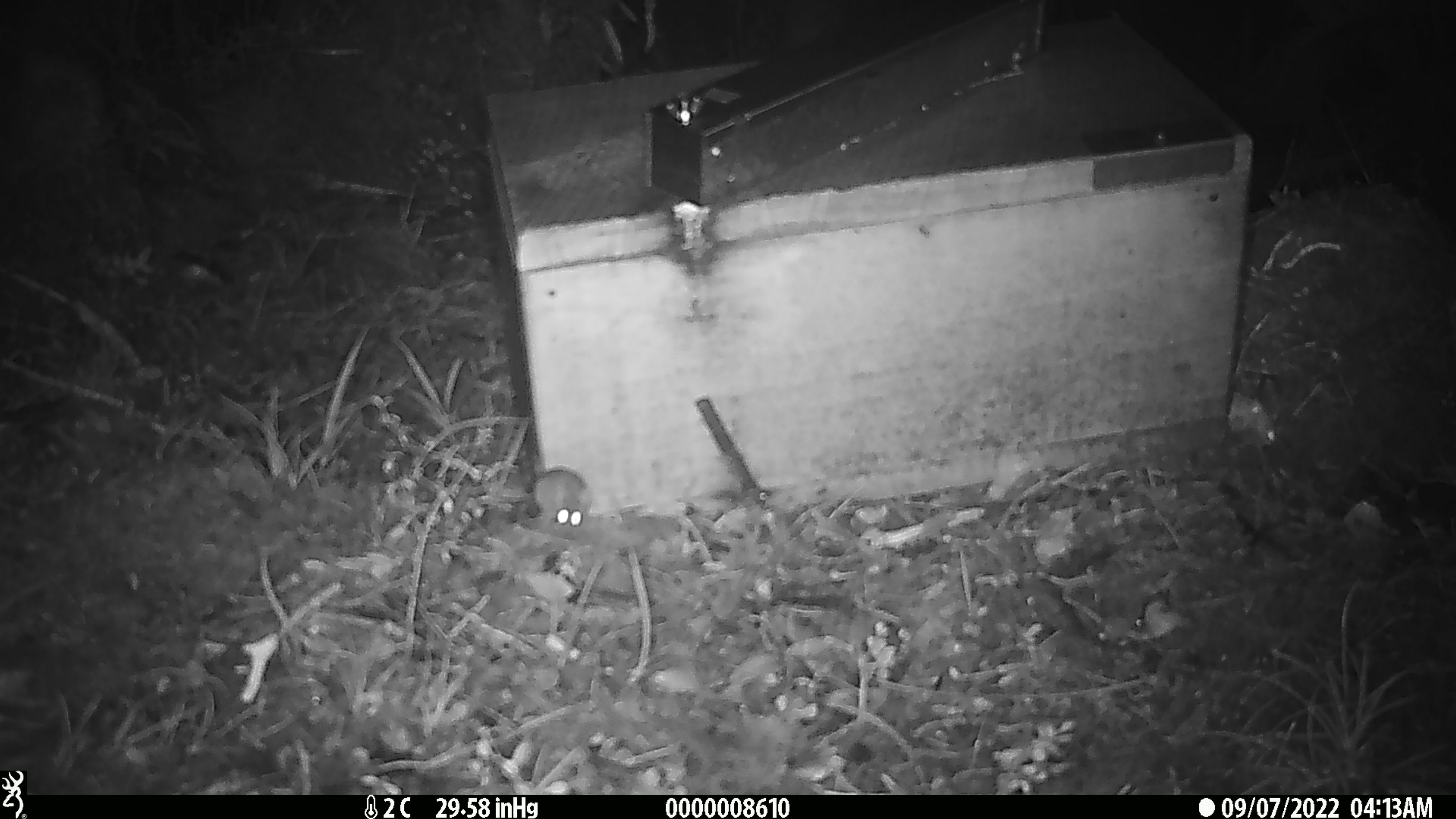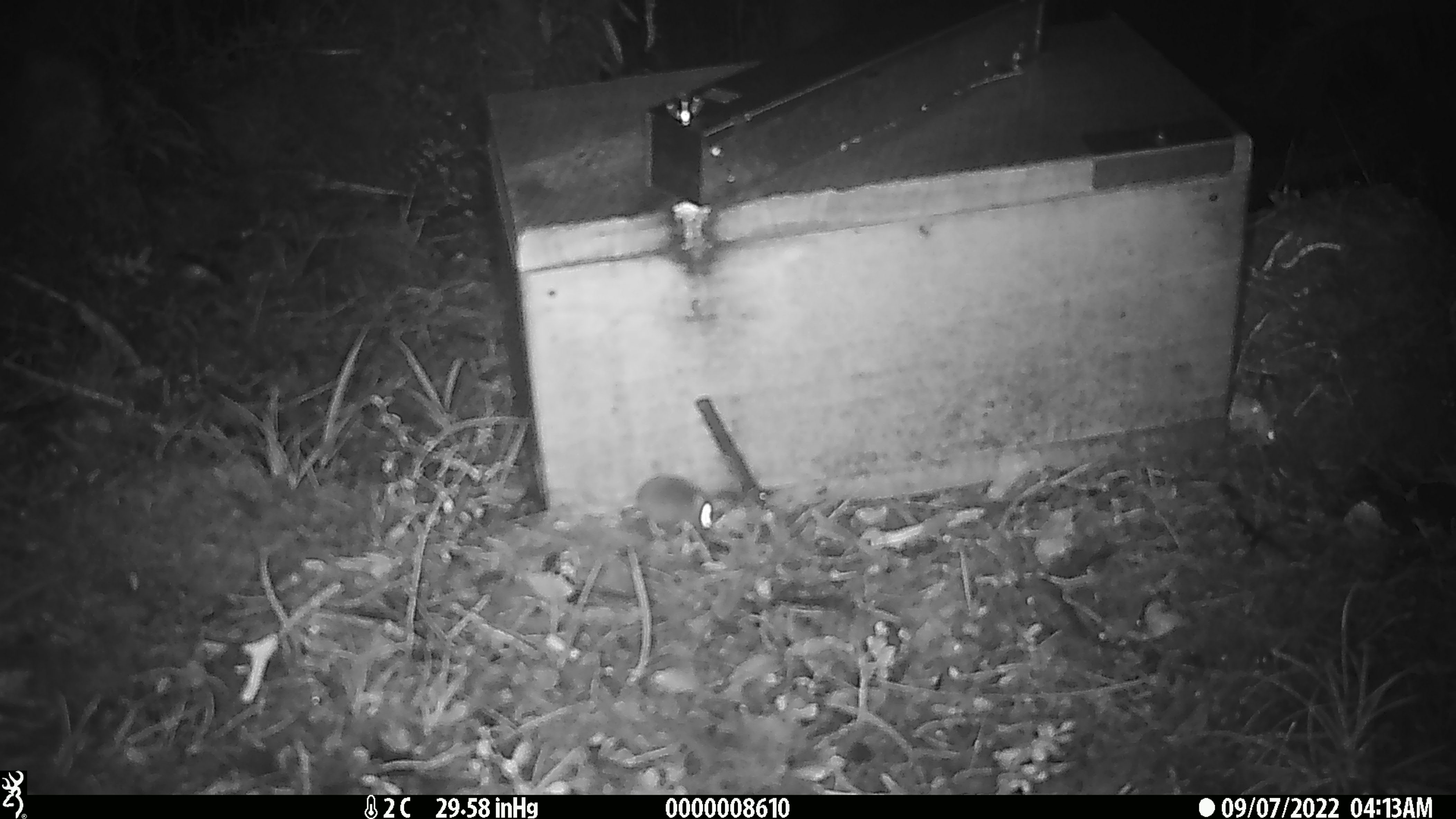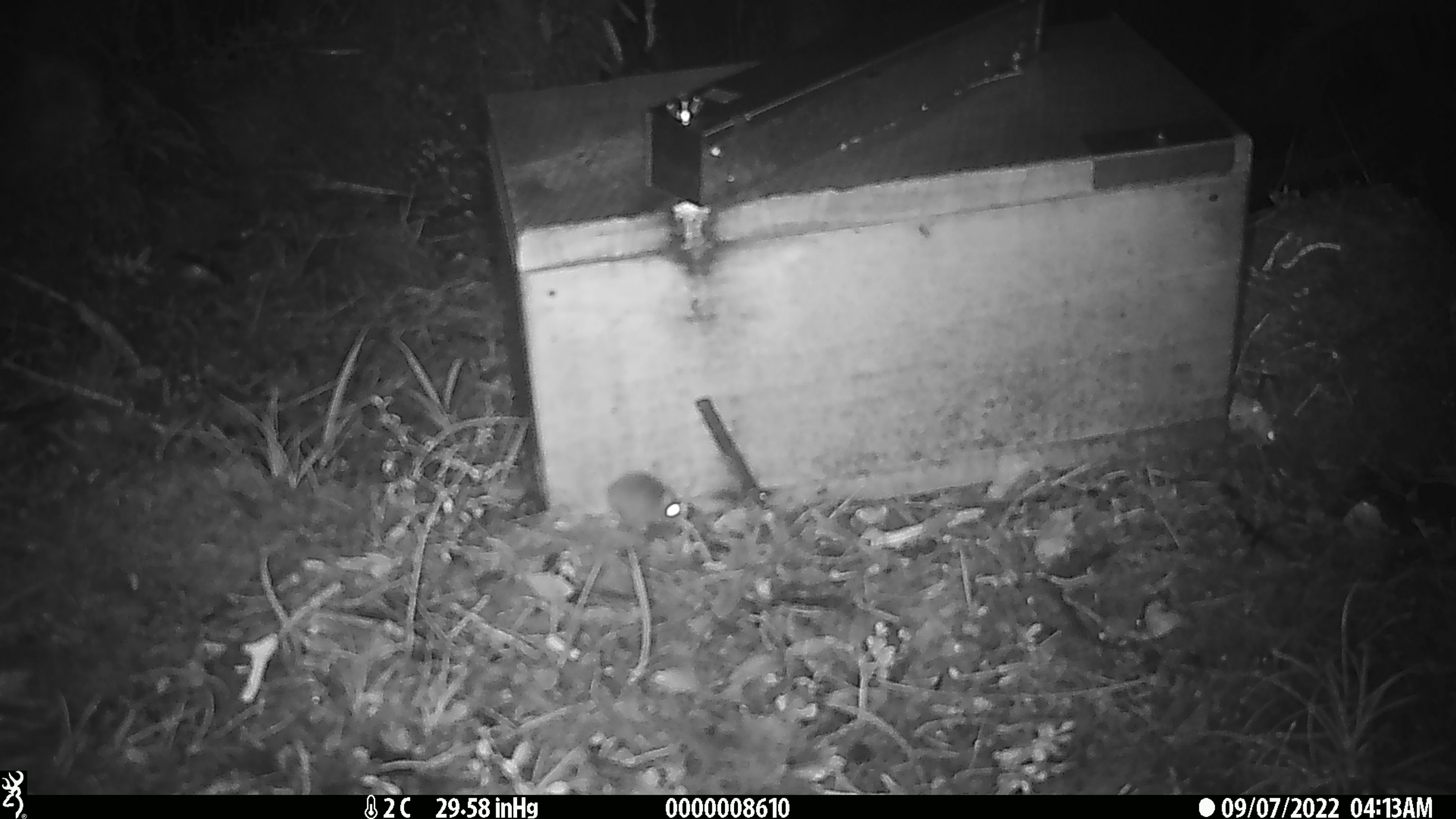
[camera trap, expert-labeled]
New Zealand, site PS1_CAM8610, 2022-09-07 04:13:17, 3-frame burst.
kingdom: Animalia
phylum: Chordata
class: Mammalia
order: Rodentia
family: Muridae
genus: Mus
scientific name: Mus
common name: mouse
Mouse (Mus).